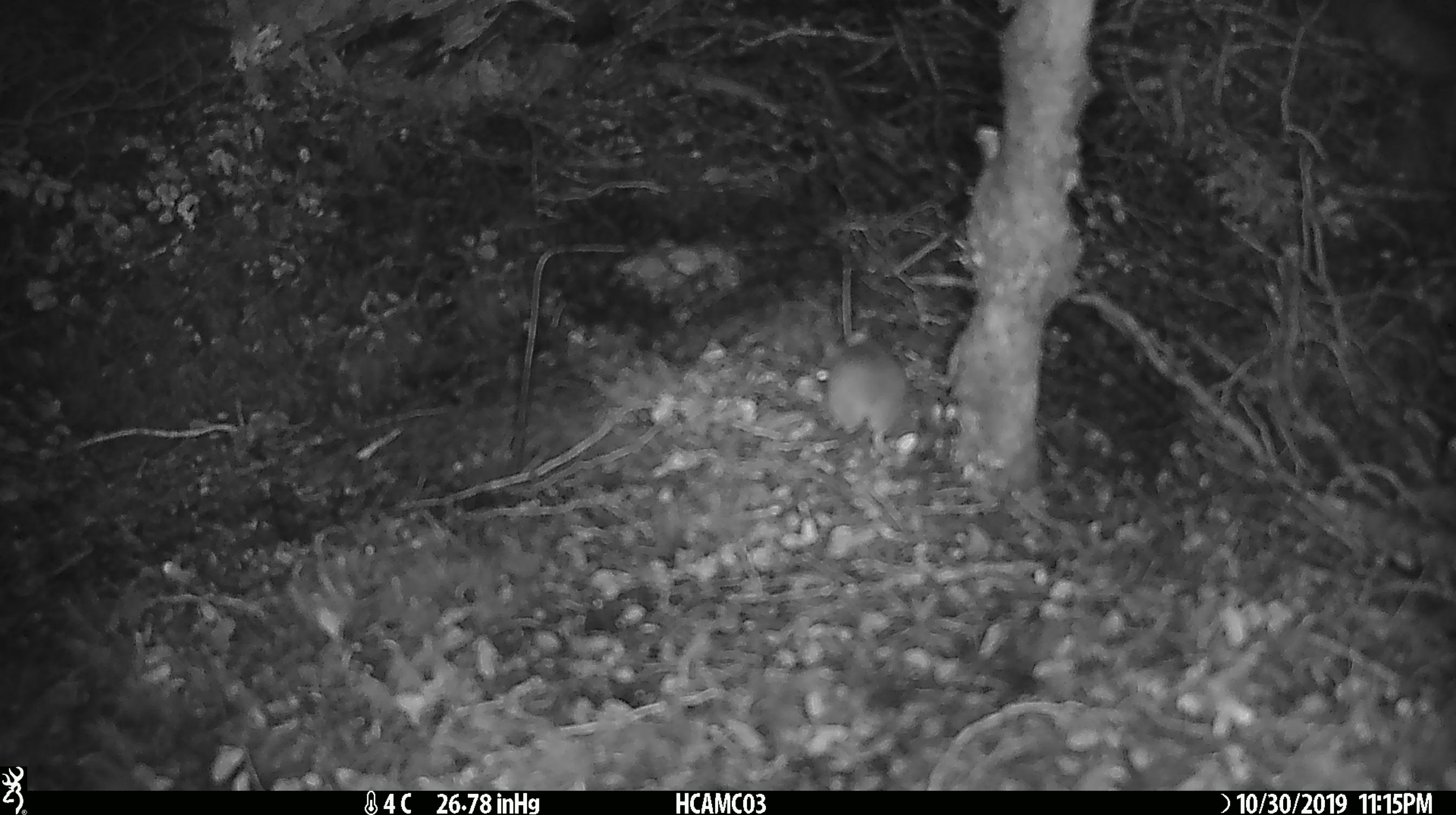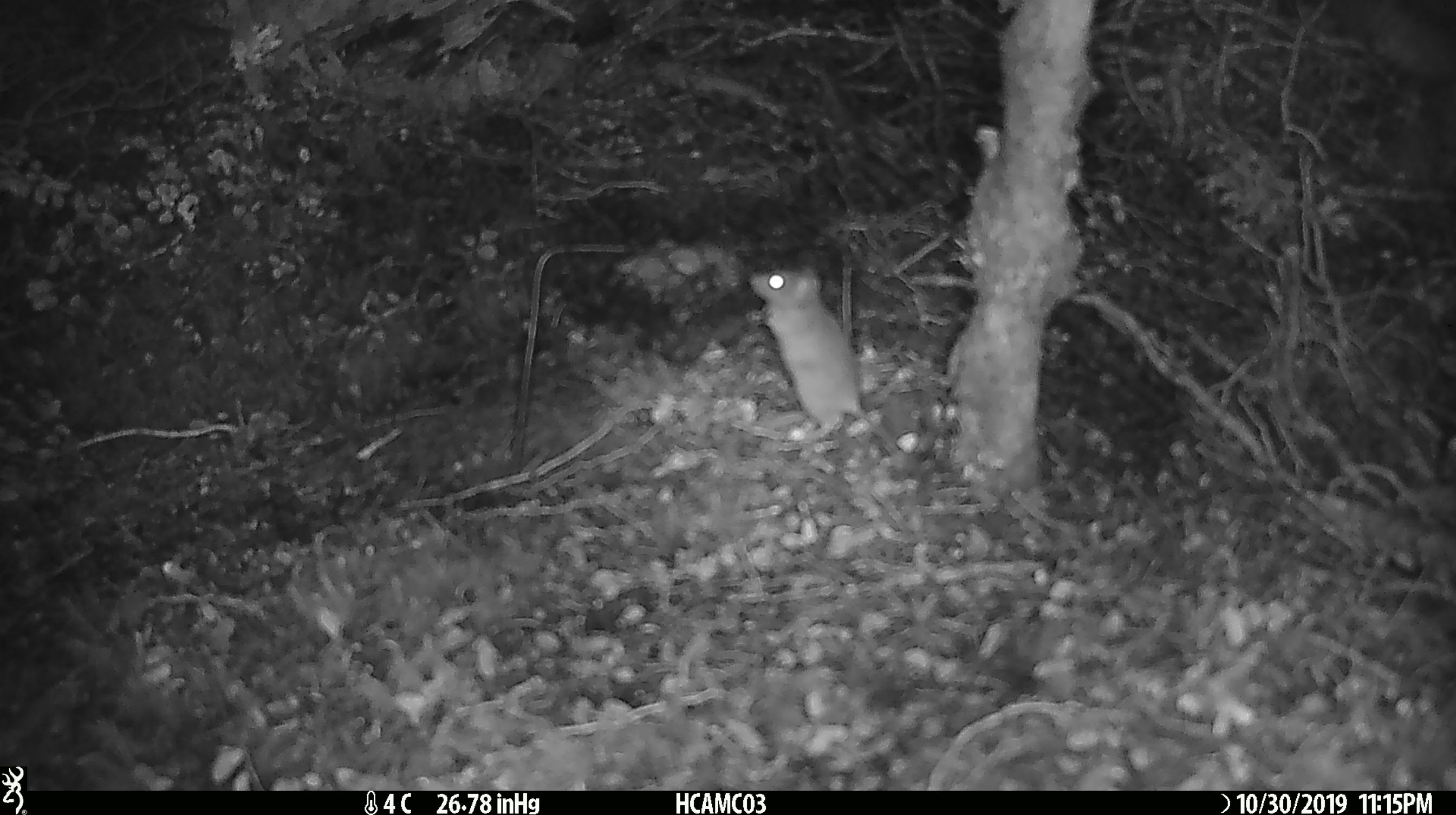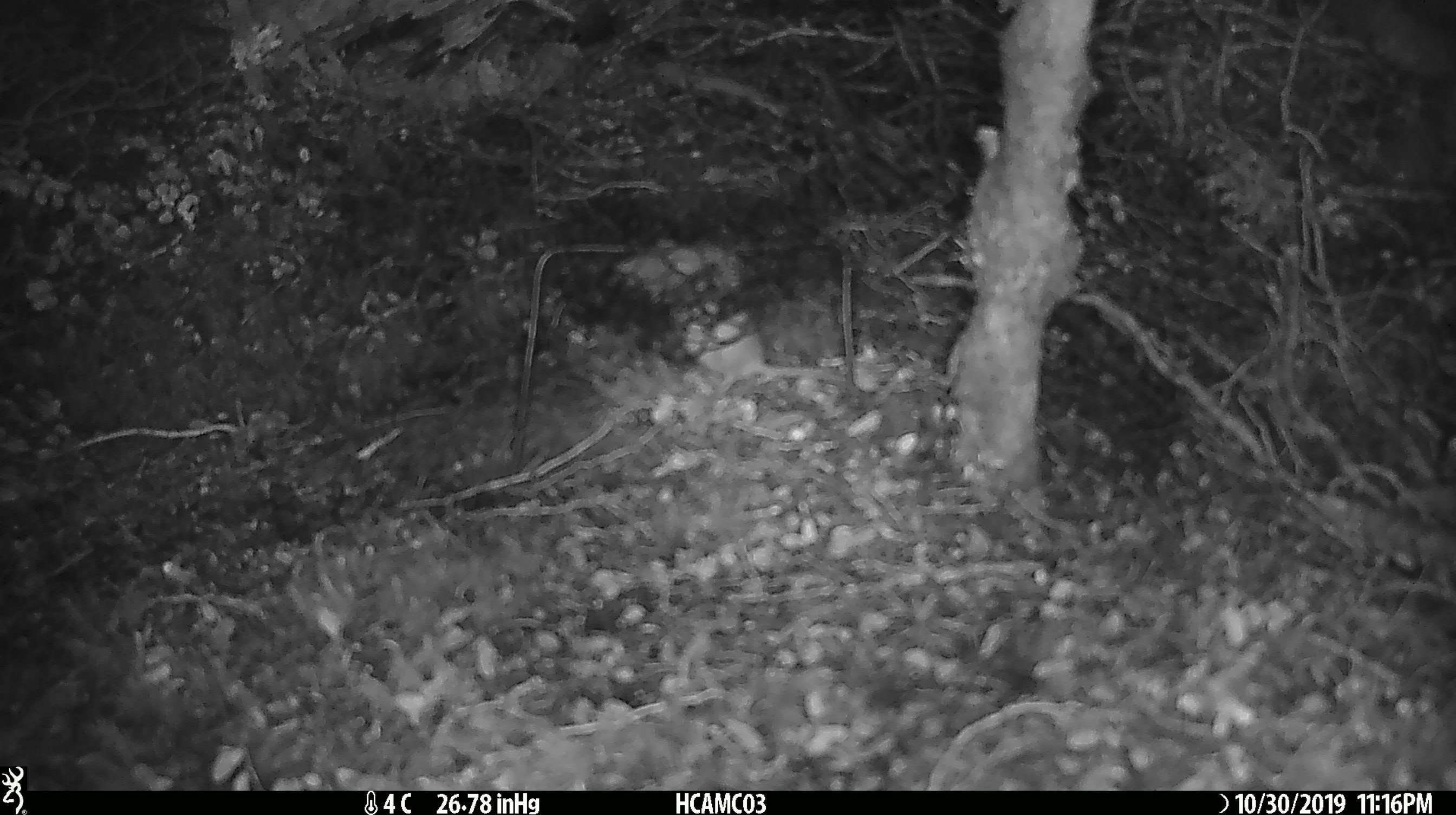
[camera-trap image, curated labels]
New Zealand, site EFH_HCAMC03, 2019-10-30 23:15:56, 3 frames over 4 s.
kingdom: Animalia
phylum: Chordata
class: Mammalia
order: Rodentia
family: Muridae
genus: Mus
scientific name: Mus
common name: mouse